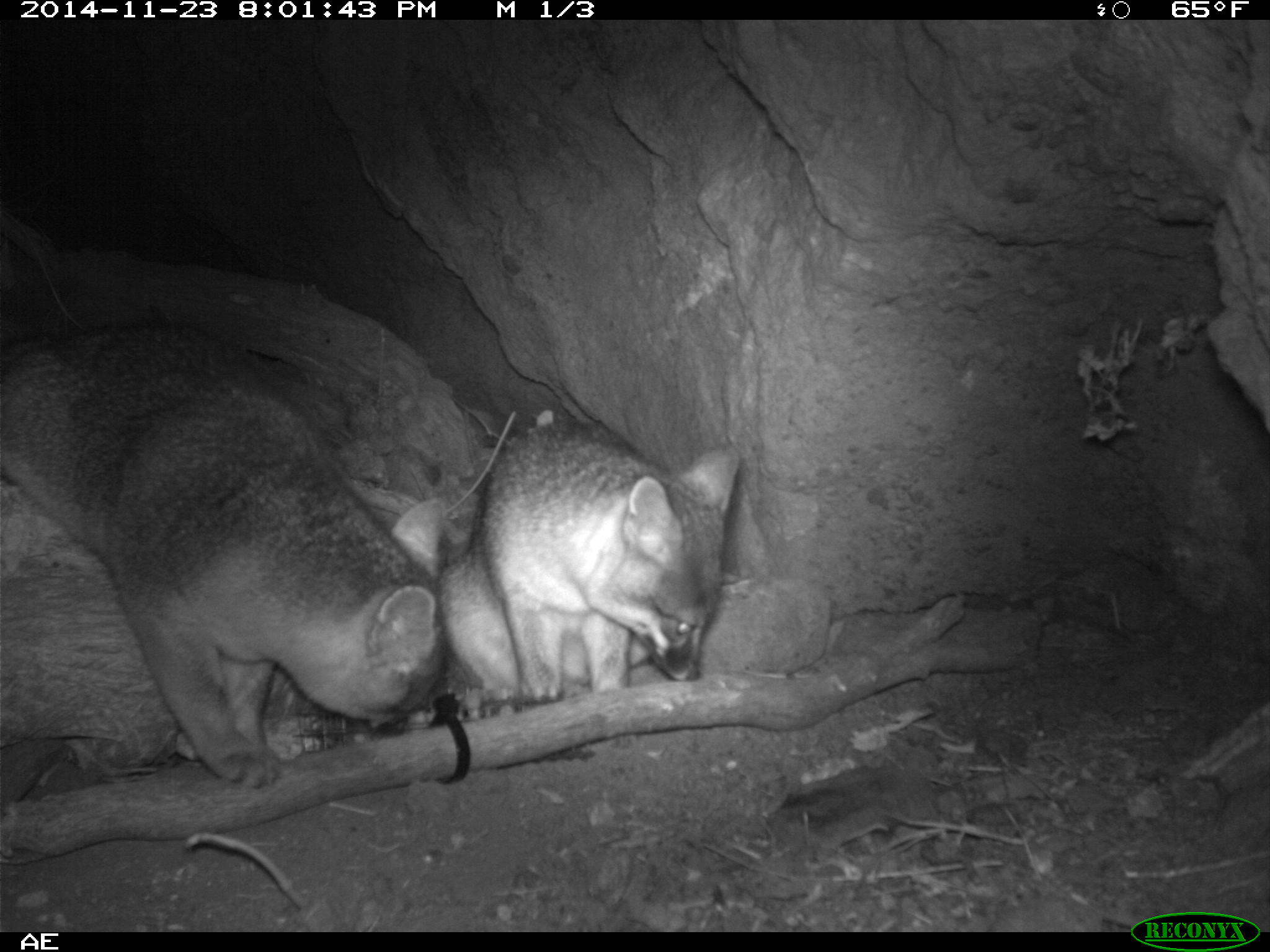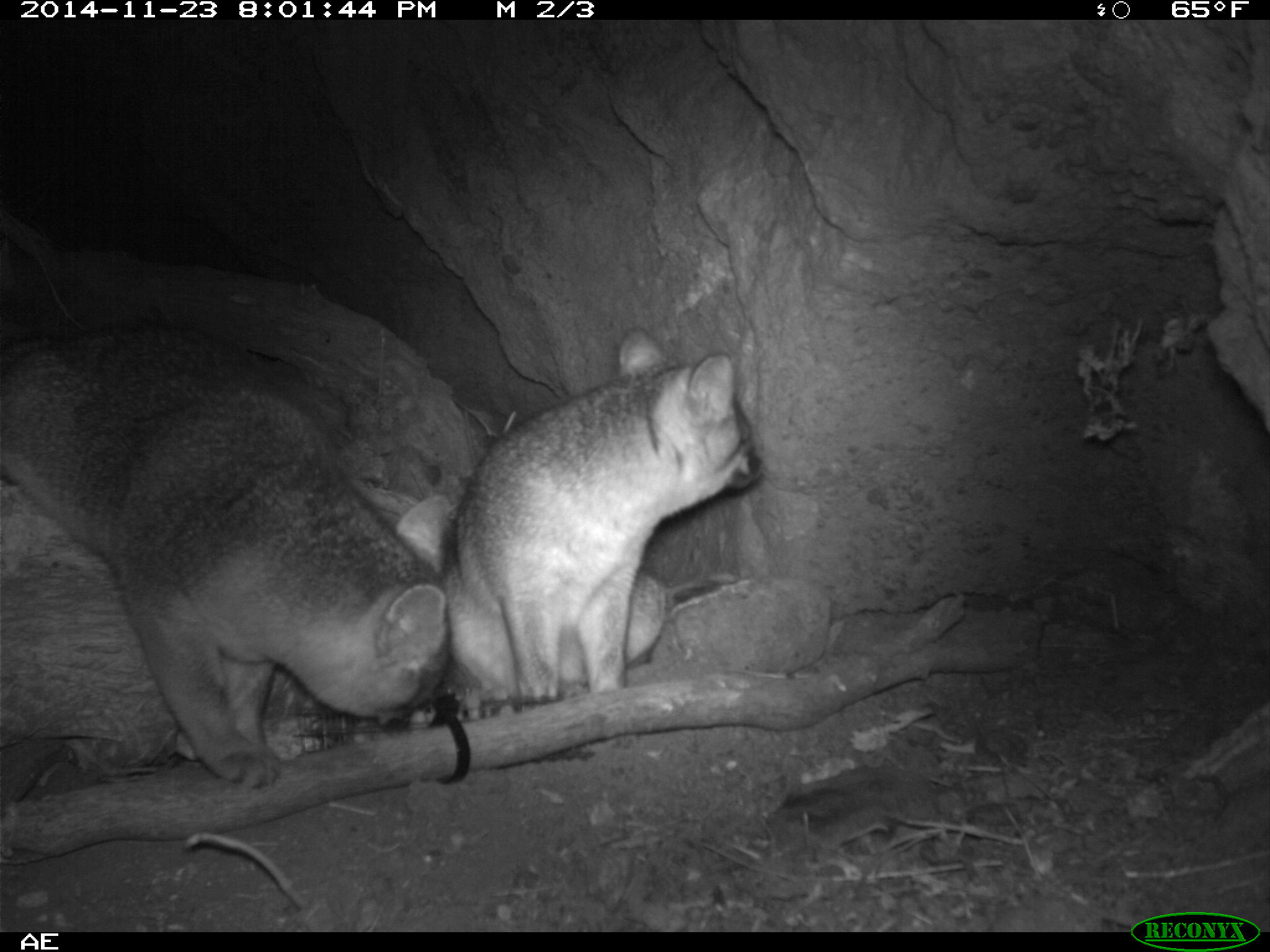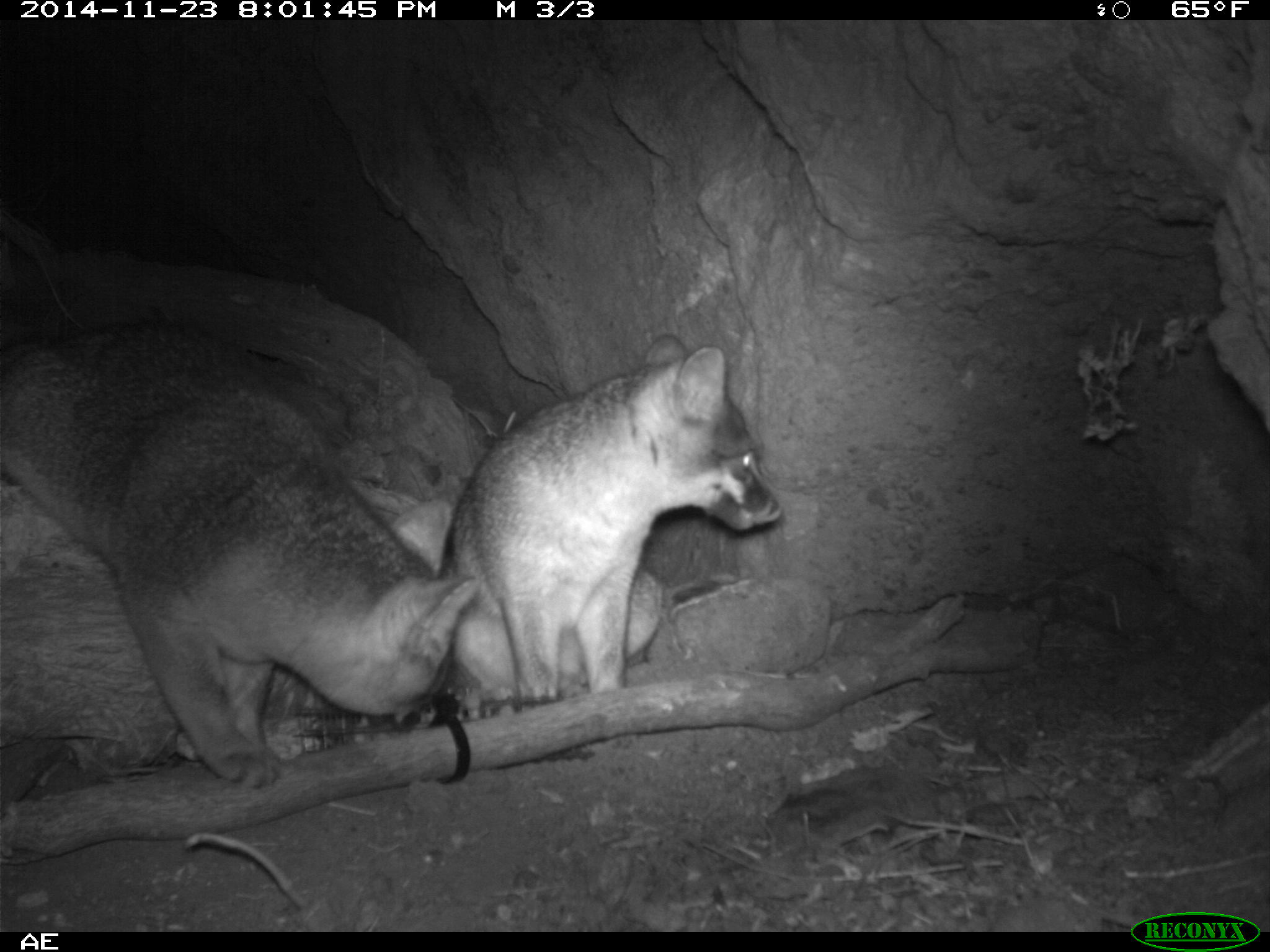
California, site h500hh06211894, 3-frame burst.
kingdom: Animalia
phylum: Chordata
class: Mammalia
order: Carnivora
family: Canidae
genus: Urocyon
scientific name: Urocyon littoralis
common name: island fox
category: fox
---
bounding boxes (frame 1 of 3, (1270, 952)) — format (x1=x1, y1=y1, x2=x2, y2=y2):
fox: (x1=0, y1=315, x2=444, y2=789); (x1=435, y1=420, x2=739, y2=718)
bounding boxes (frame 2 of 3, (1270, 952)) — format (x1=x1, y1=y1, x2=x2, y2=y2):
fox: (x1=0, y1=325, x2=450, y2=790); (x1=438, y1=326, x2=765, y2=706)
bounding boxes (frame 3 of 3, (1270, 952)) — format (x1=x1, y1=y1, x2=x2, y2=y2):
fox: (x1=0, y1=318, x2=477, y2=788); (x1=447, y1=332, x2=782, y2=719)